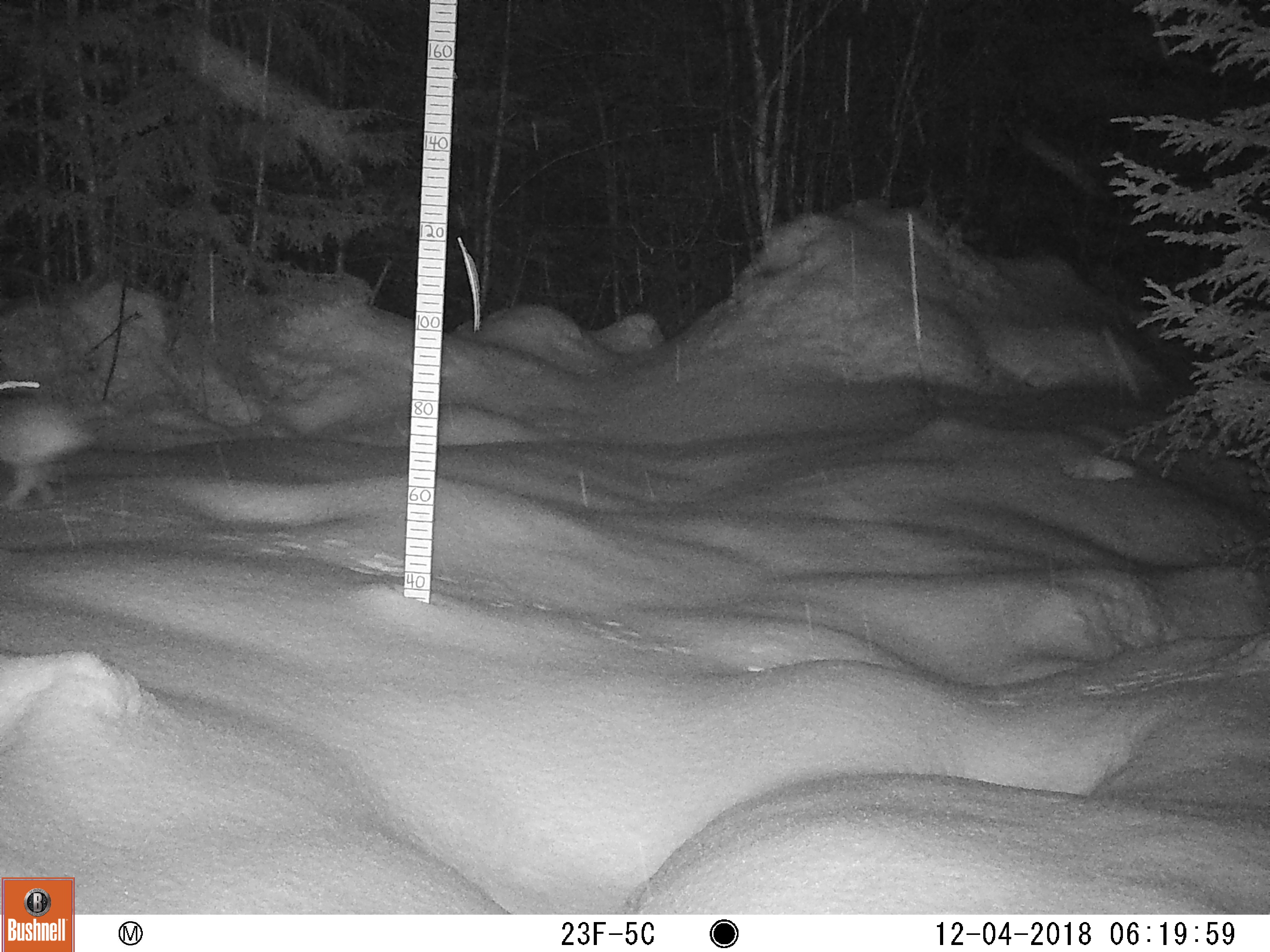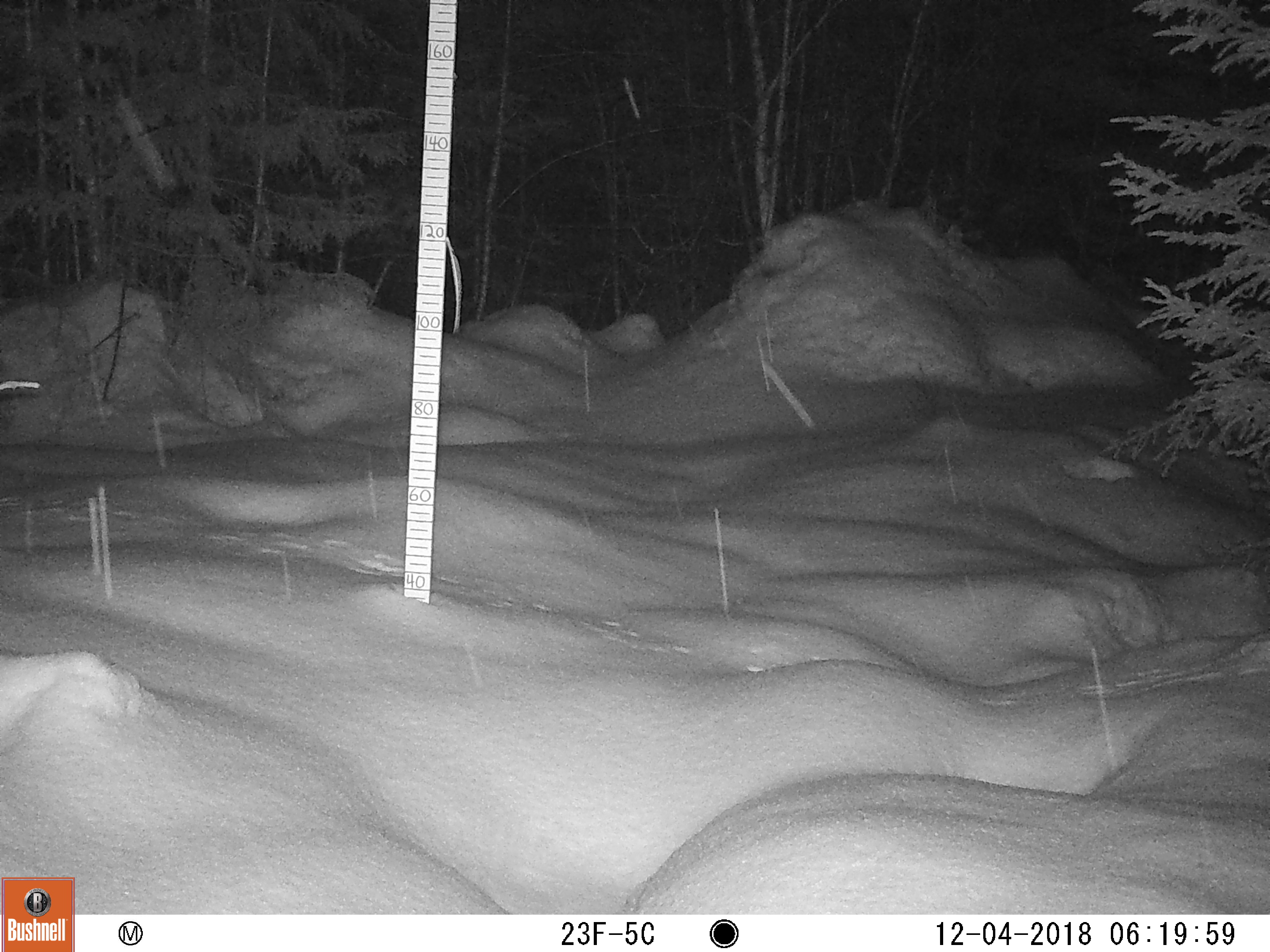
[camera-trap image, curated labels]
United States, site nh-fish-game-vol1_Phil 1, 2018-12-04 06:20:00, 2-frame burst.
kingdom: Animalia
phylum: Chordata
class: Mammalia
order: Lagomorpha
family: Leporidae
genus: Lepus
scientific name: Lepus americanus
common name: snowshoe hare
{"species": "snowshoe hare (Lepus americanus)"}